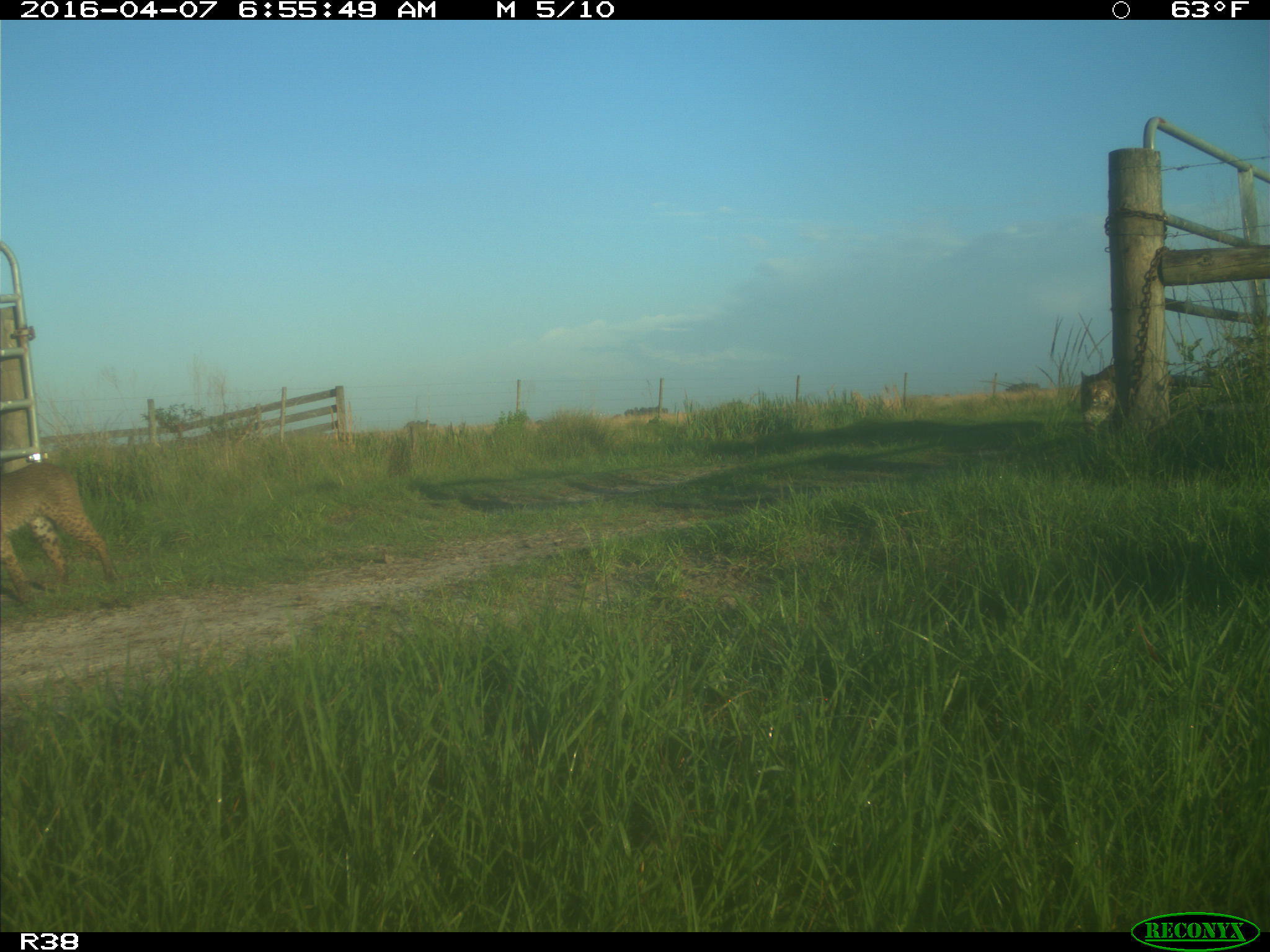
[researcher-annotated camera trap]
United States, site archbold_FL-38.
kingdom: Animalia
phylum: Chordata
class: Mammalia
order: Carnivora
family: Felidae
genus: Lynx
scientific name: Lynx rufus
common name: bobcat